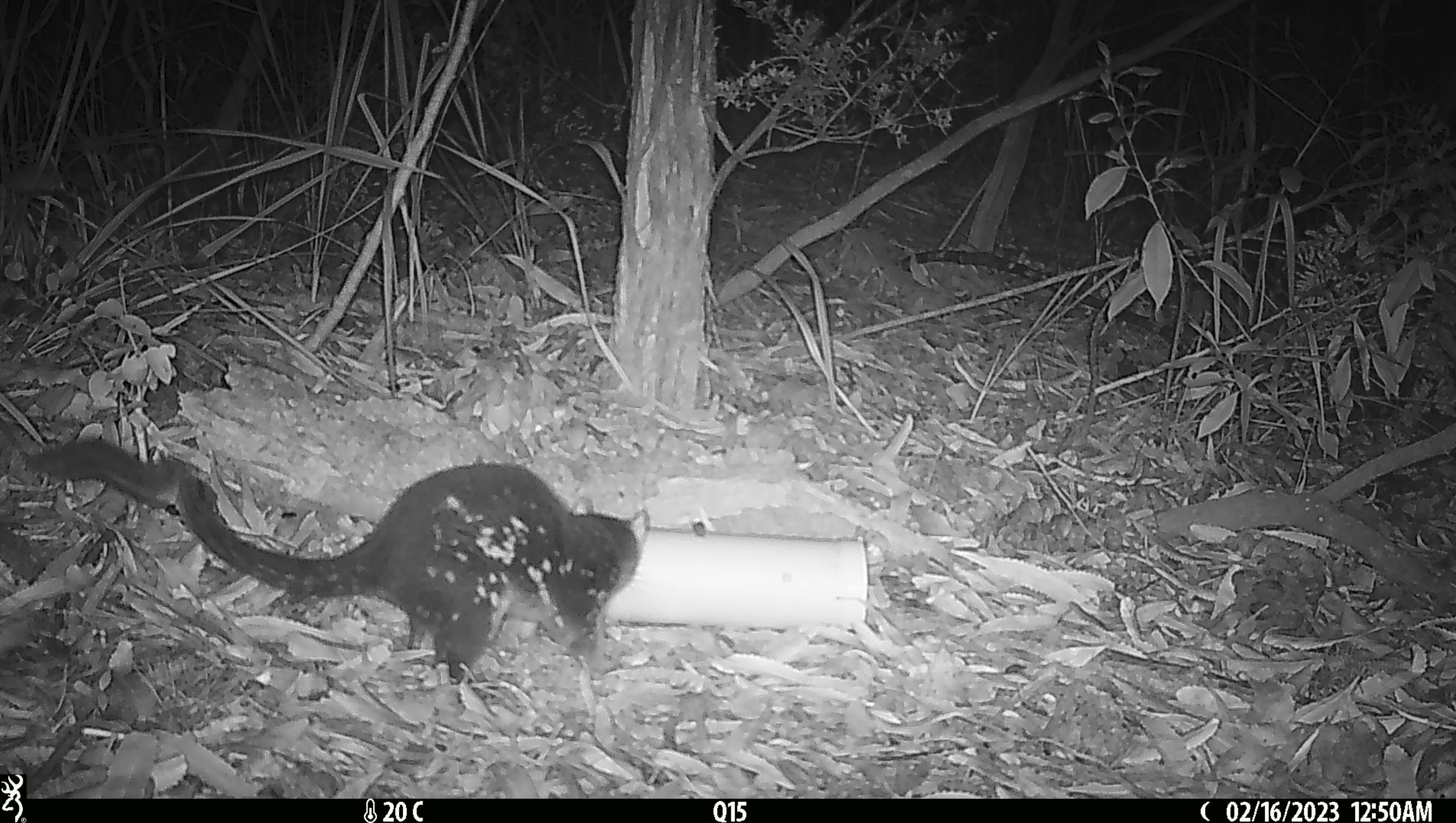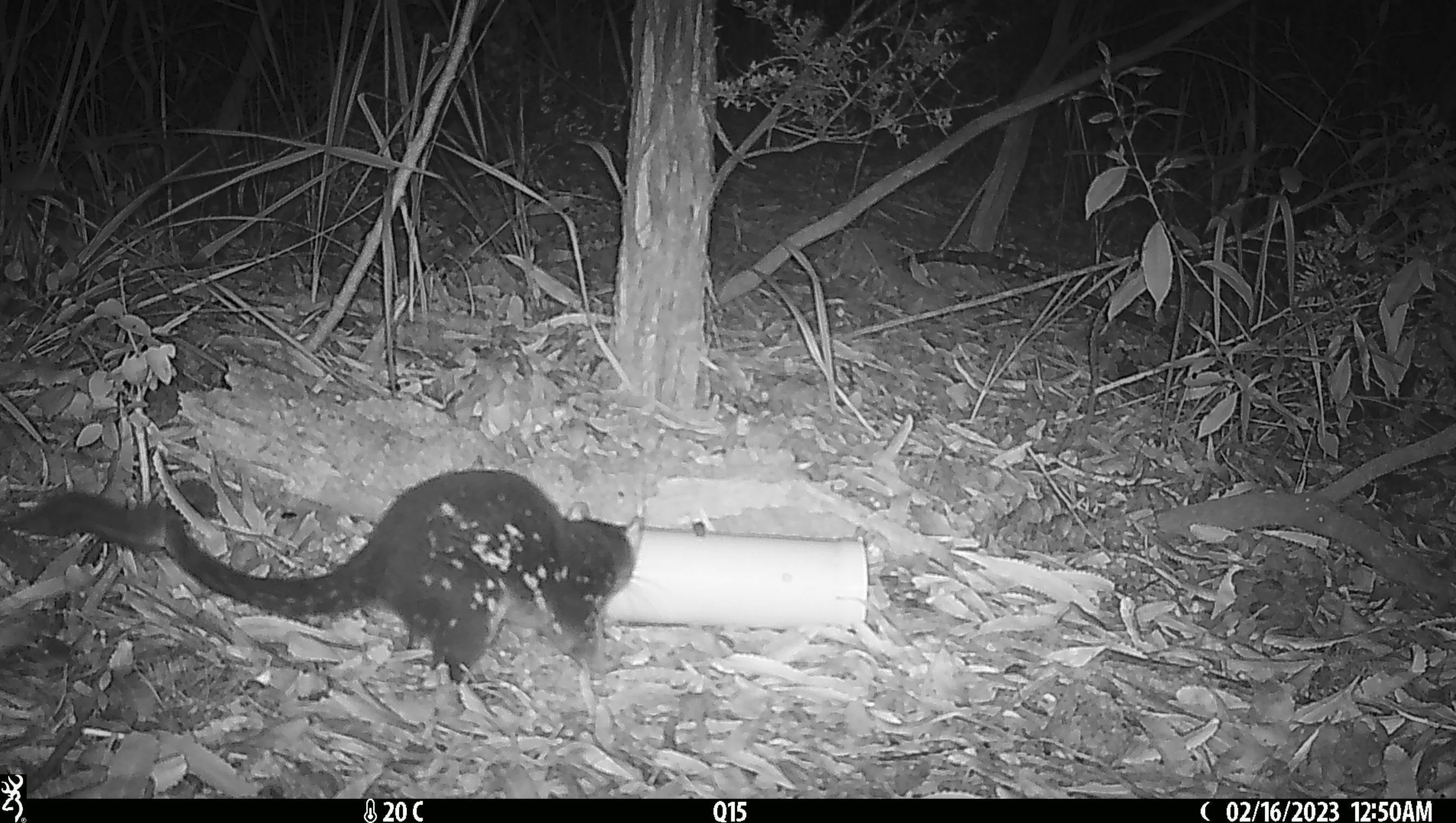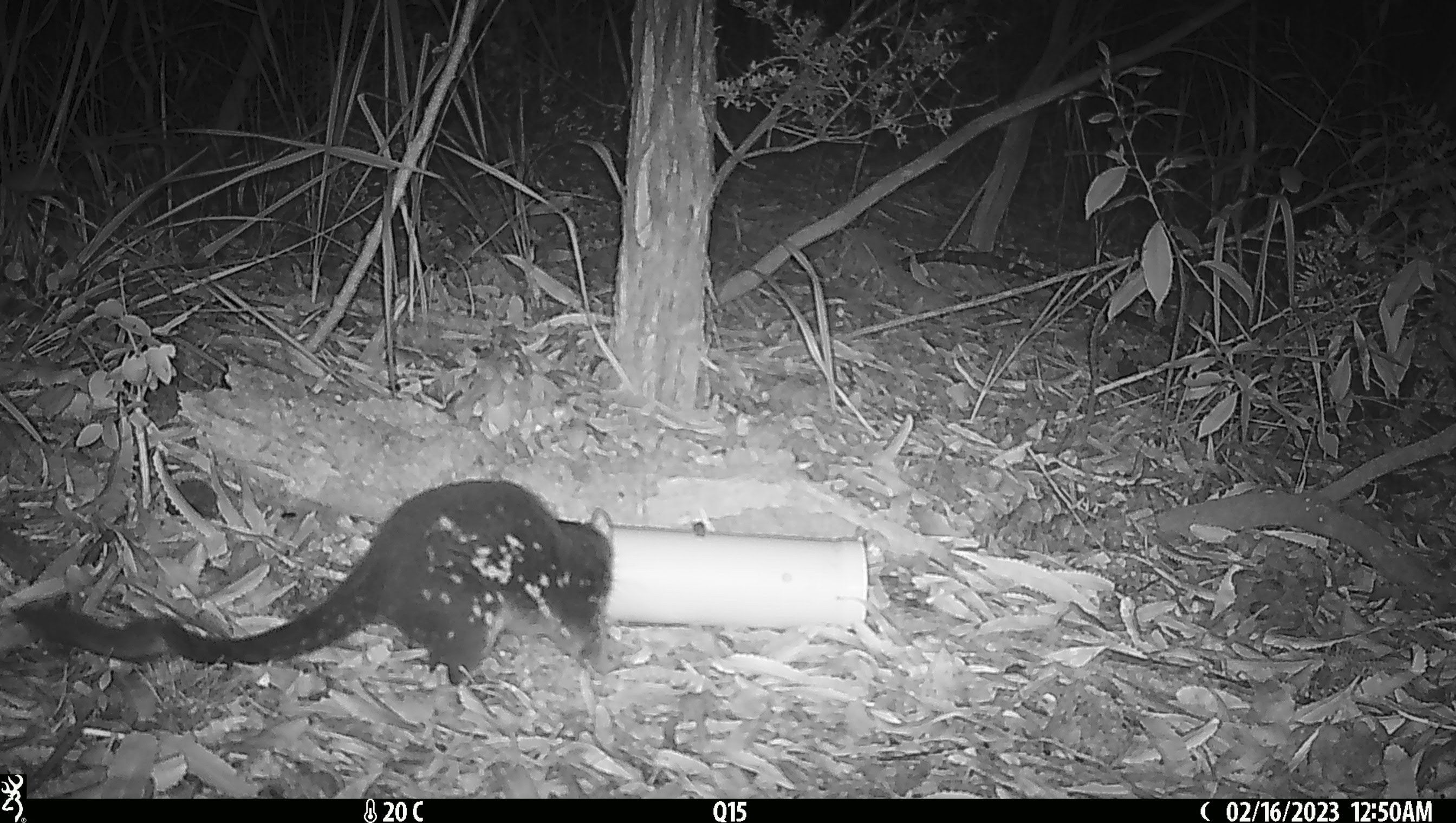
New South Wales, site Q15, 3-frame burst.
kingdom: Animalia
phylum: Chordata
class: Mammalia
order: Dasyuromorphia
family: Dasyuridae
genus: Dasyurus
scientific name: Dasyurus maculatus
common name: spotted-tailed quoll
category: quoll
Quoll (spotted-tailed quoll) (Dasyurus maculatus).